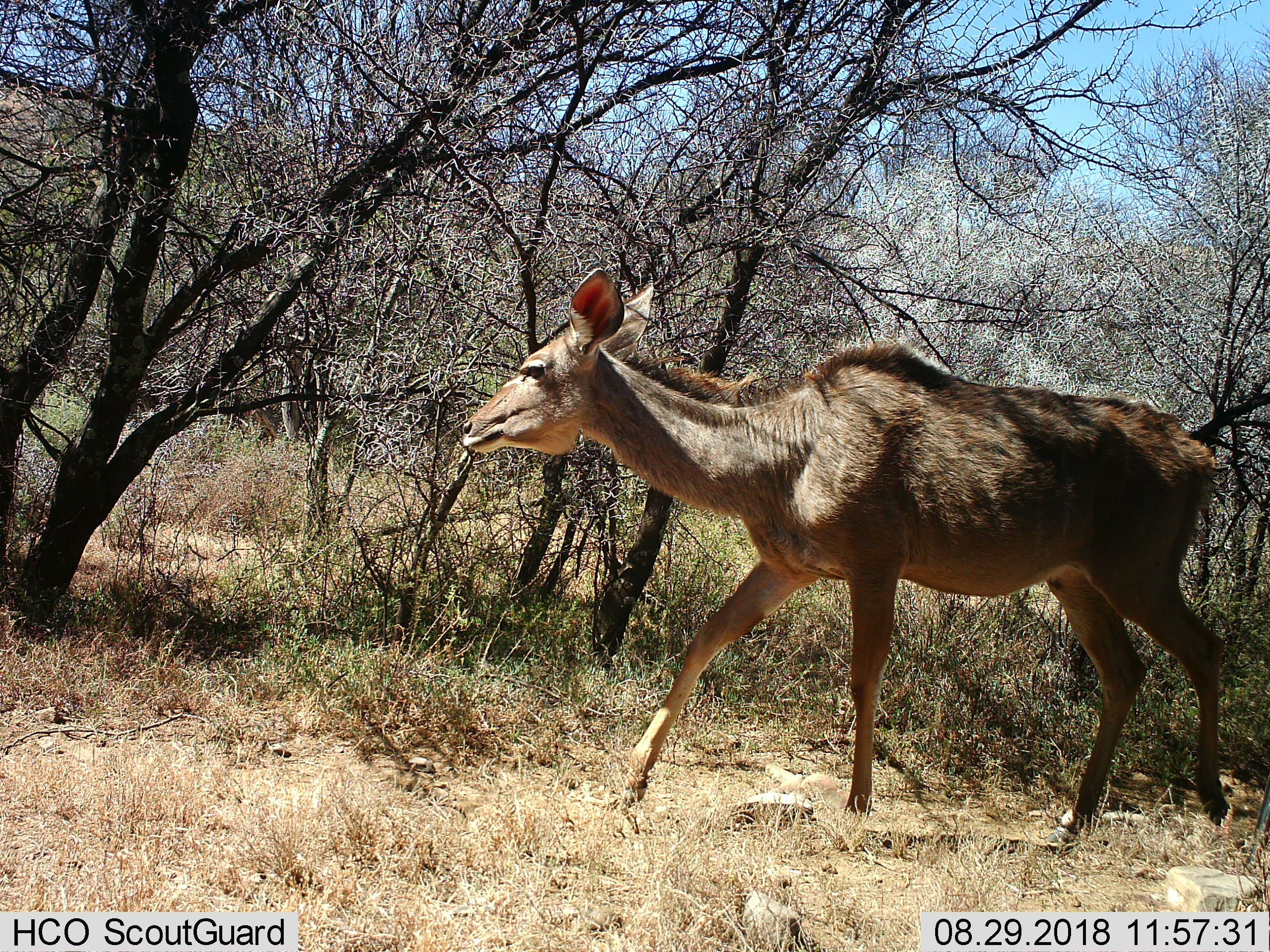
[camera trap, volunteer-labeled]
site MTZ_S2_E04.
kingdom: Animalia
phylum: Chordata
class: Mammalia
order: Artiodactyla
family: Bovidae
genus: Tragelaphus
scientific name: Tragelaphus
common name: kudu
Kudu (Tragelaphus), count 1. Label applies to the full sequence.